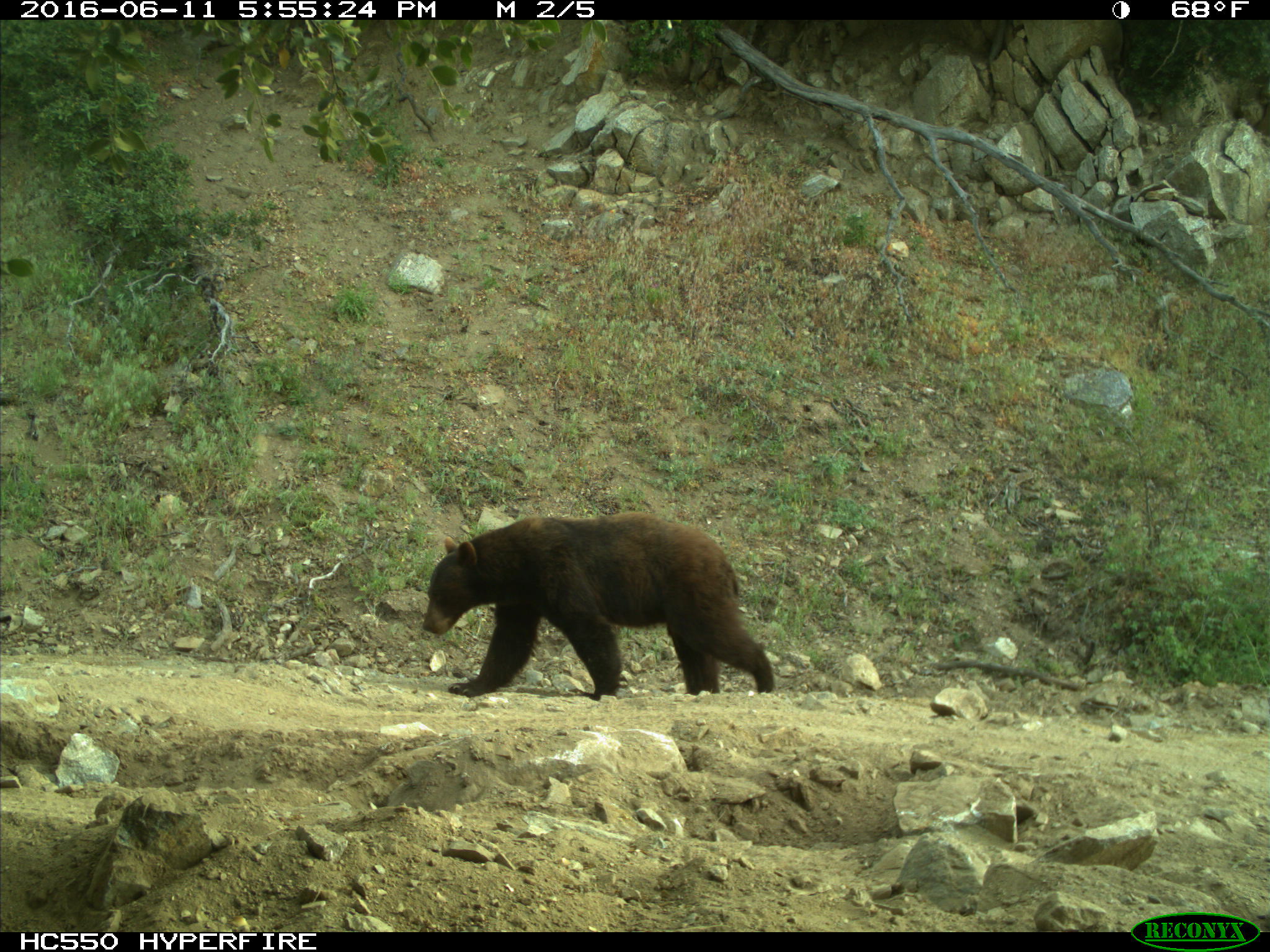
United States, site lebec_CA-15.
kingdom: Animalia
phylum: Chordata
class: Mammalia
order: Carnivora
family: Ursidae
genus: Ursus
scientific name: Ursus americanus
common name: american black bear